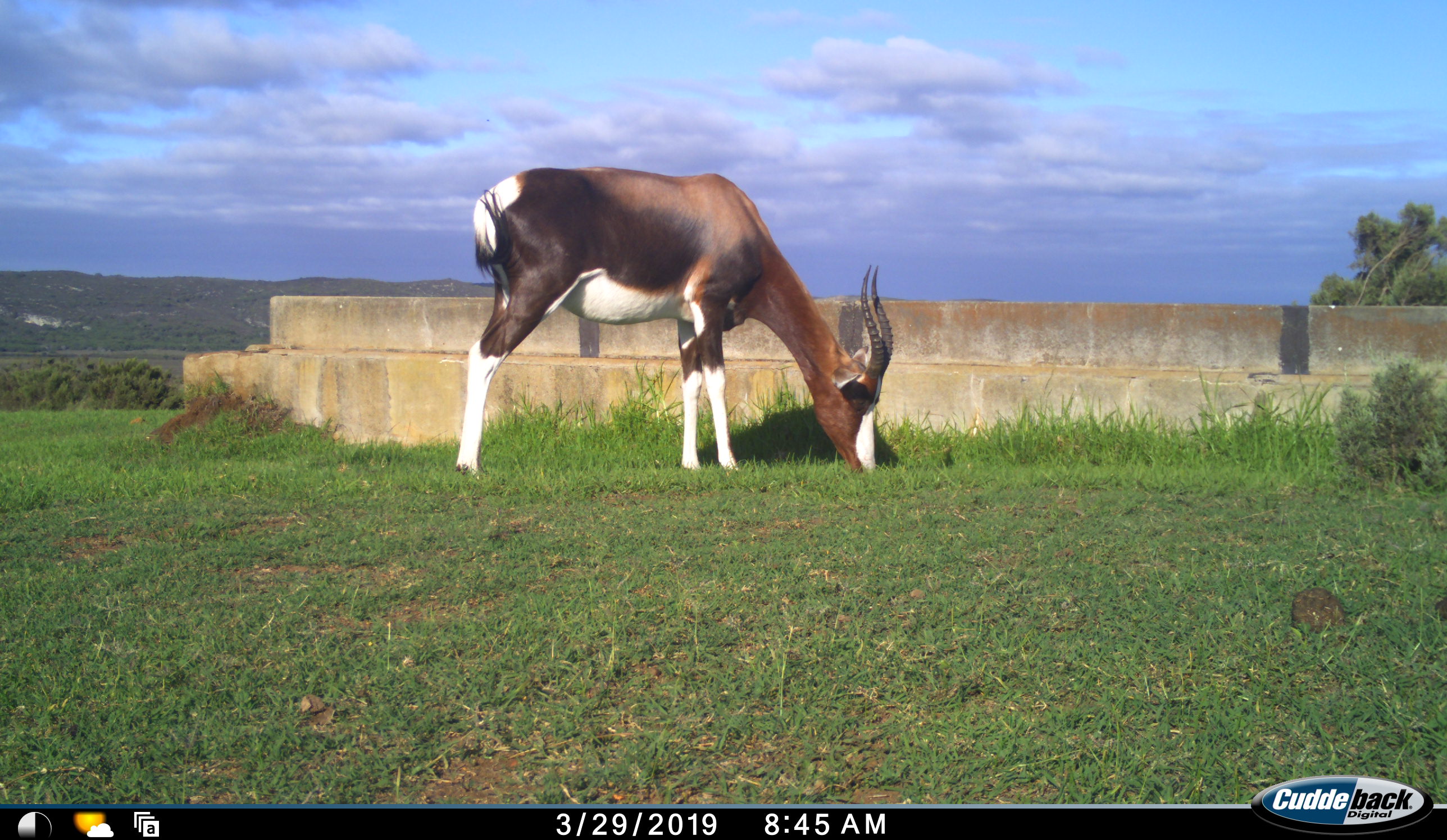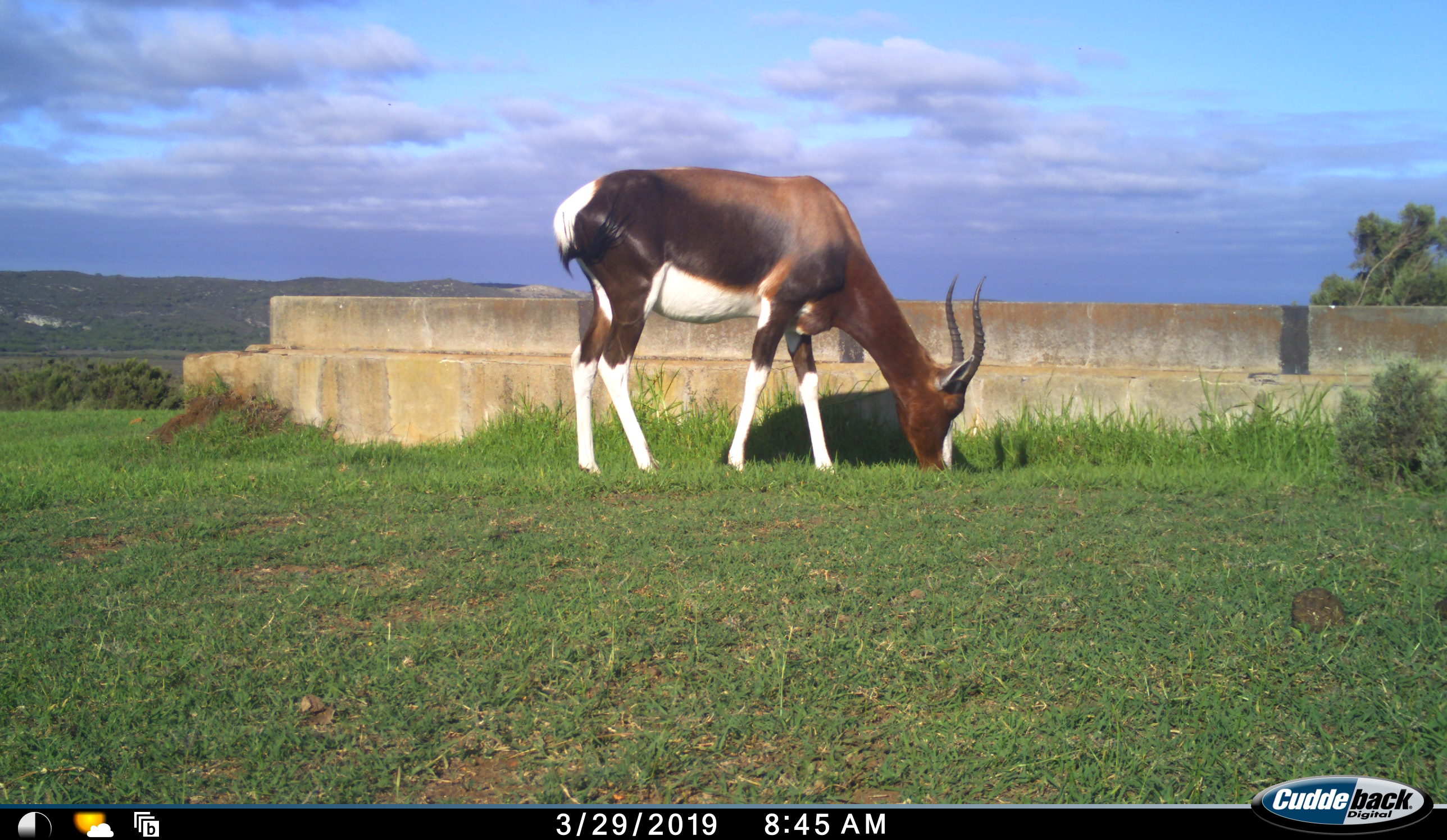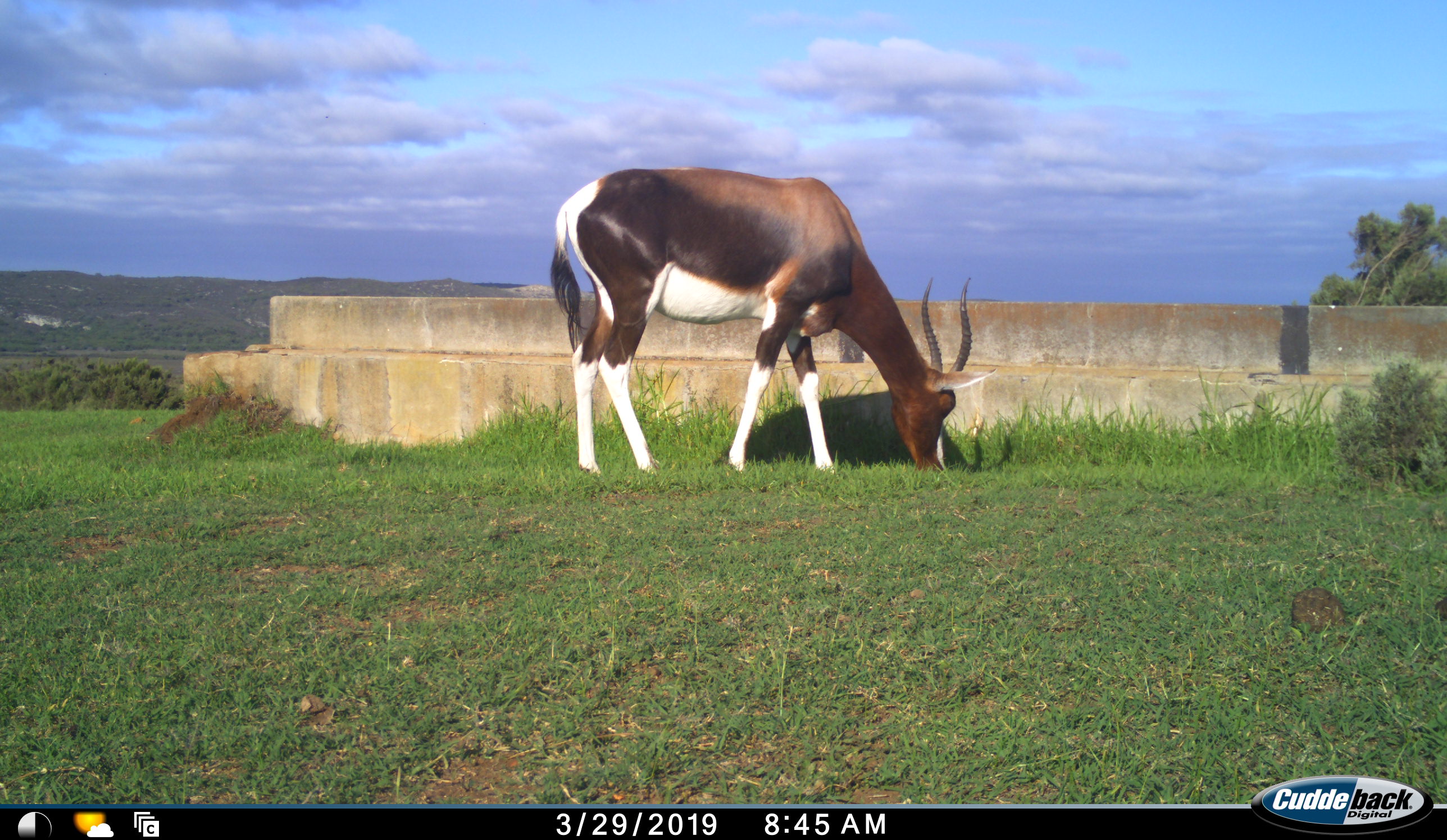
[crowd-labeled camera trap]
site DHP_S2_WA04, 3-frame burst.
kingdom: Animalia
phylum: Chordata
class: Mammalia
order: Artiodactyla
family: Bovidae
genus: Damaliscus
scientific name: Damaliscus pygargus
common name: bontebok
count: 1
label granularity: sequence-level